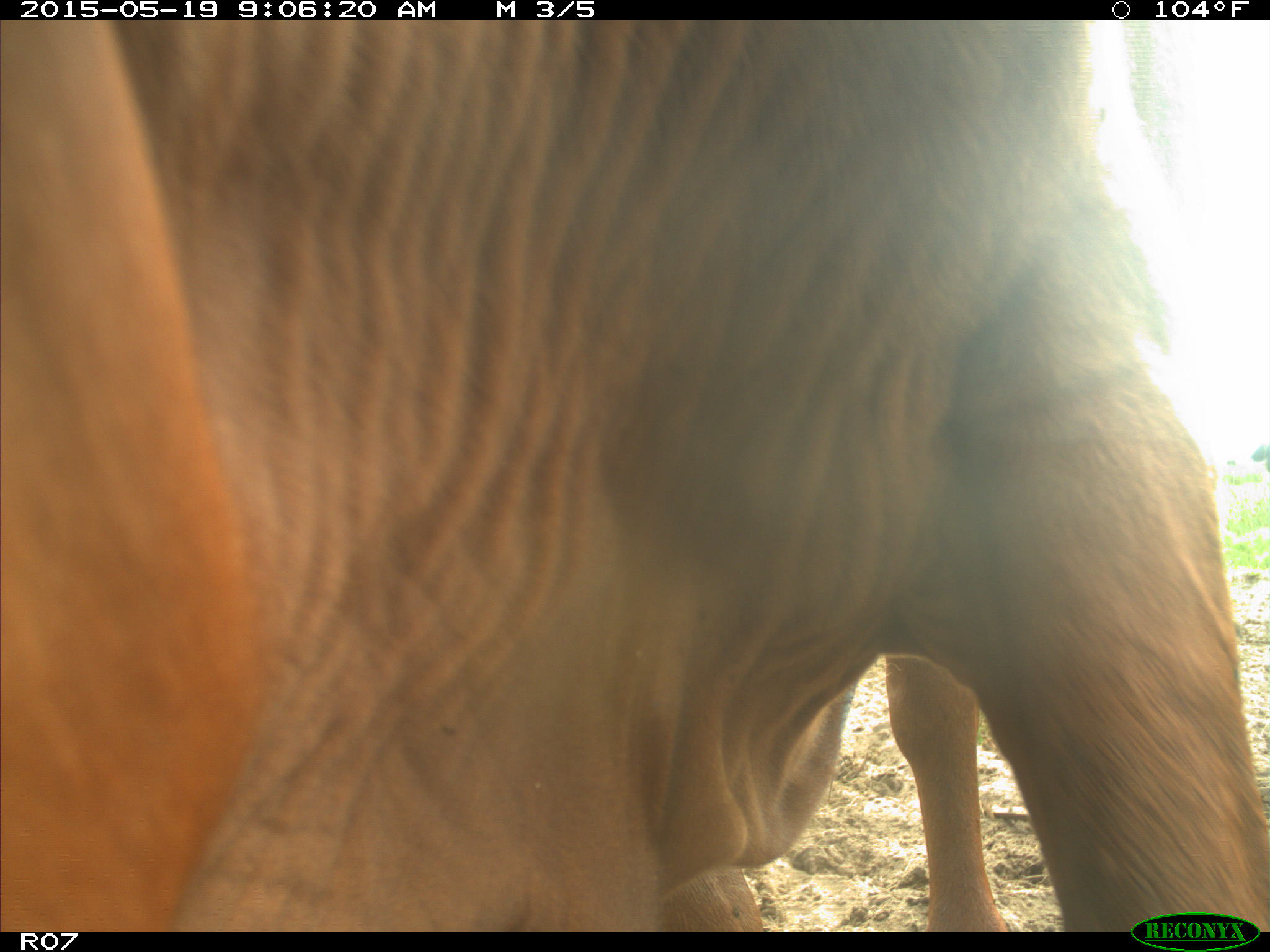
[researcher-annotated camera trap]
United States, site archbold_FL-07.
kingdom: Animalia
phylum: Chordata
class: Mammalia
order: Artiodactyla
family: Bovidae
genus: Bos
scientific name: Bos taurus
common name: domestic cow